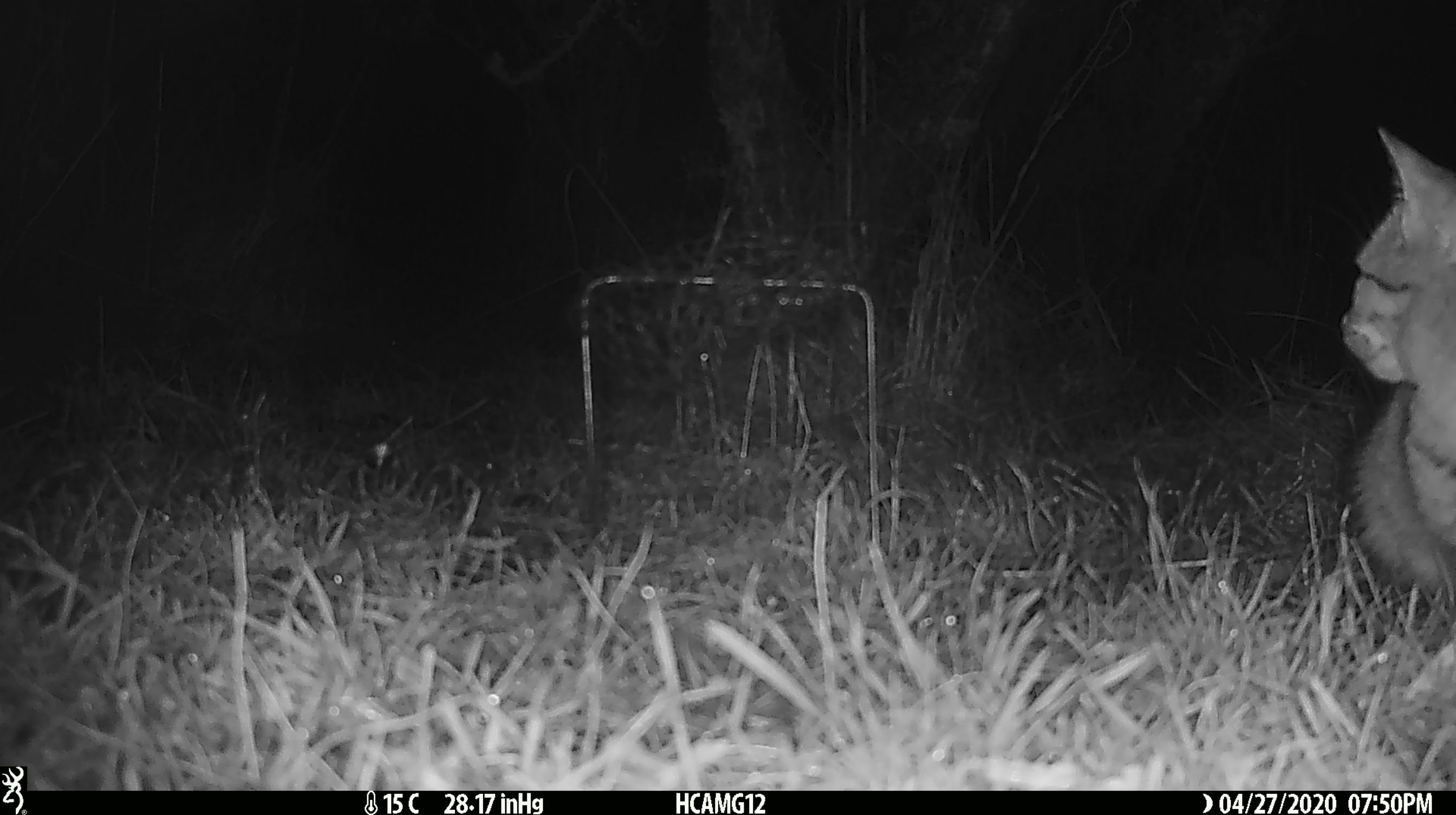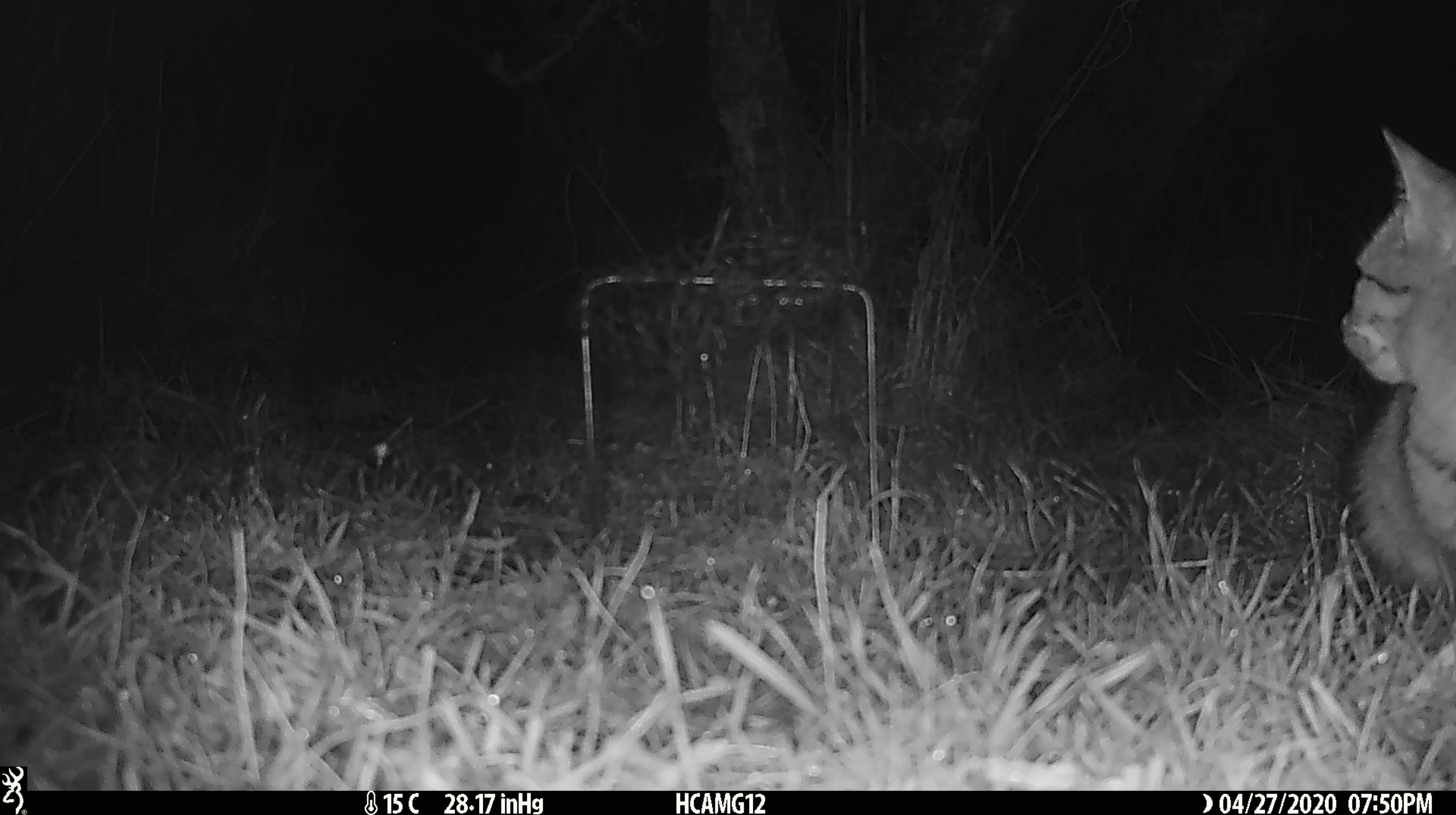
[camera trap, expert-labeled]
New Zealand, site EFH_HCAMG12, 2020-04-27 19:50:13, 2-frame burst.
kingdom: Animalia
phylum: Chordata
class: Mammalia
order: Carnivora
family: Felidae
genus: Felis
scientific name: Felis catus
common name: domestic cat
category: cat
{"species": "cat (domestic cat) (Felis catus)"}